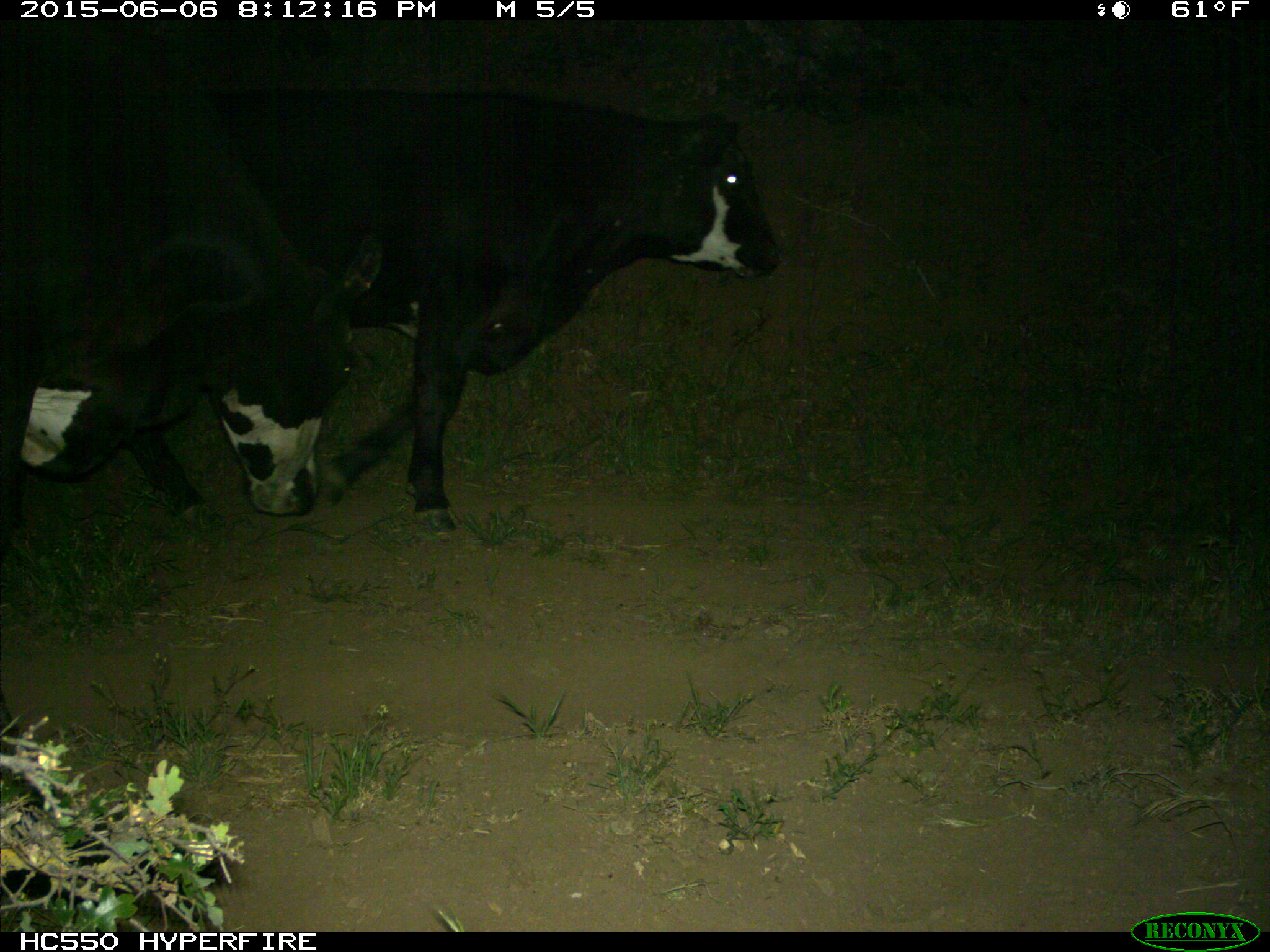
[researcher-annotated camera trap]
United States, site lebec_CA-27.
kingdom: Animalia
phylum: Chordata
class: Mammalia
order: Artiodactyla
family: Bovidae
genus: Bos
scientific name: Bos taurus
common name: domestic cow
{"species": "Bos taurus (domestic cow)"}